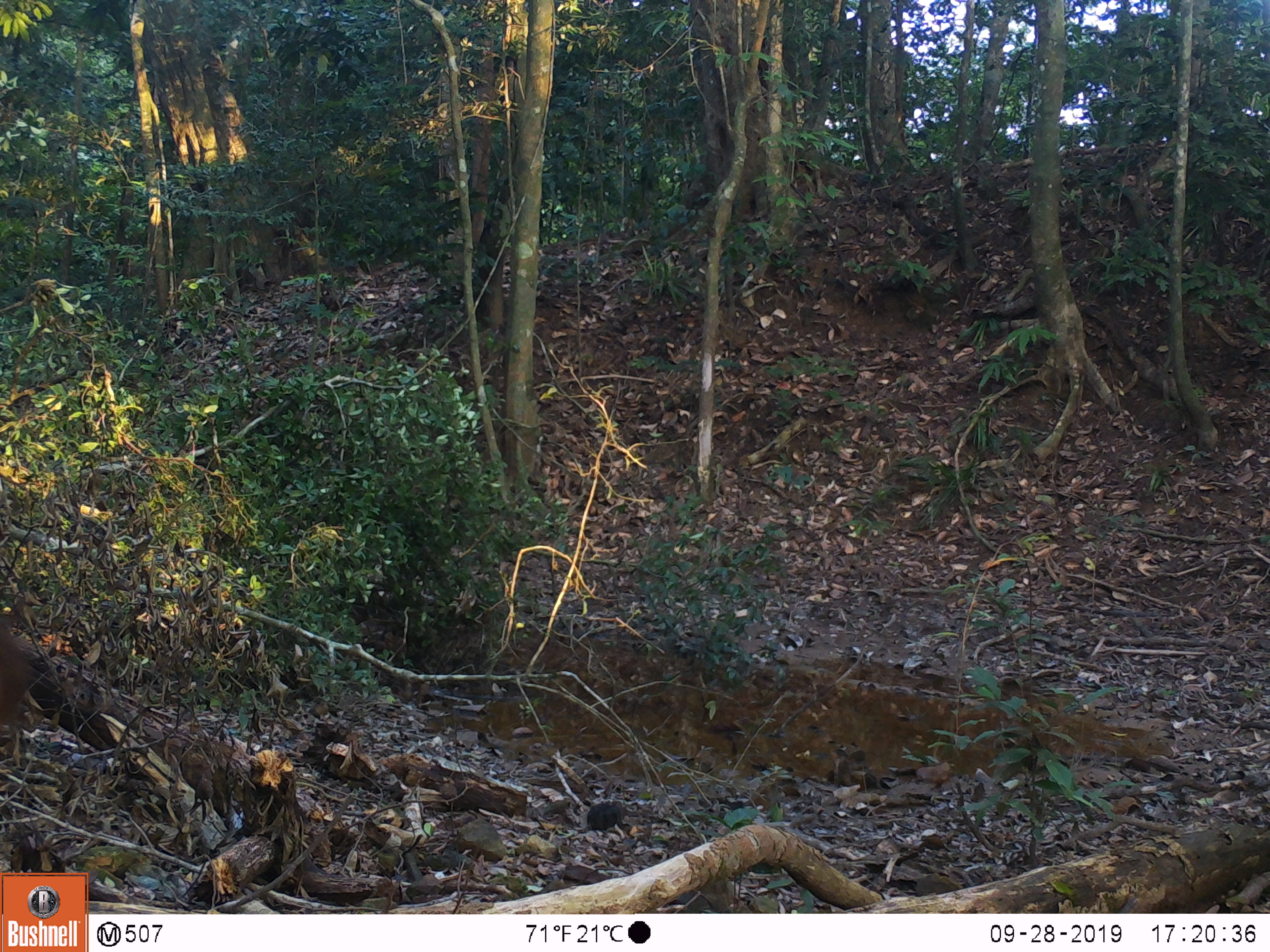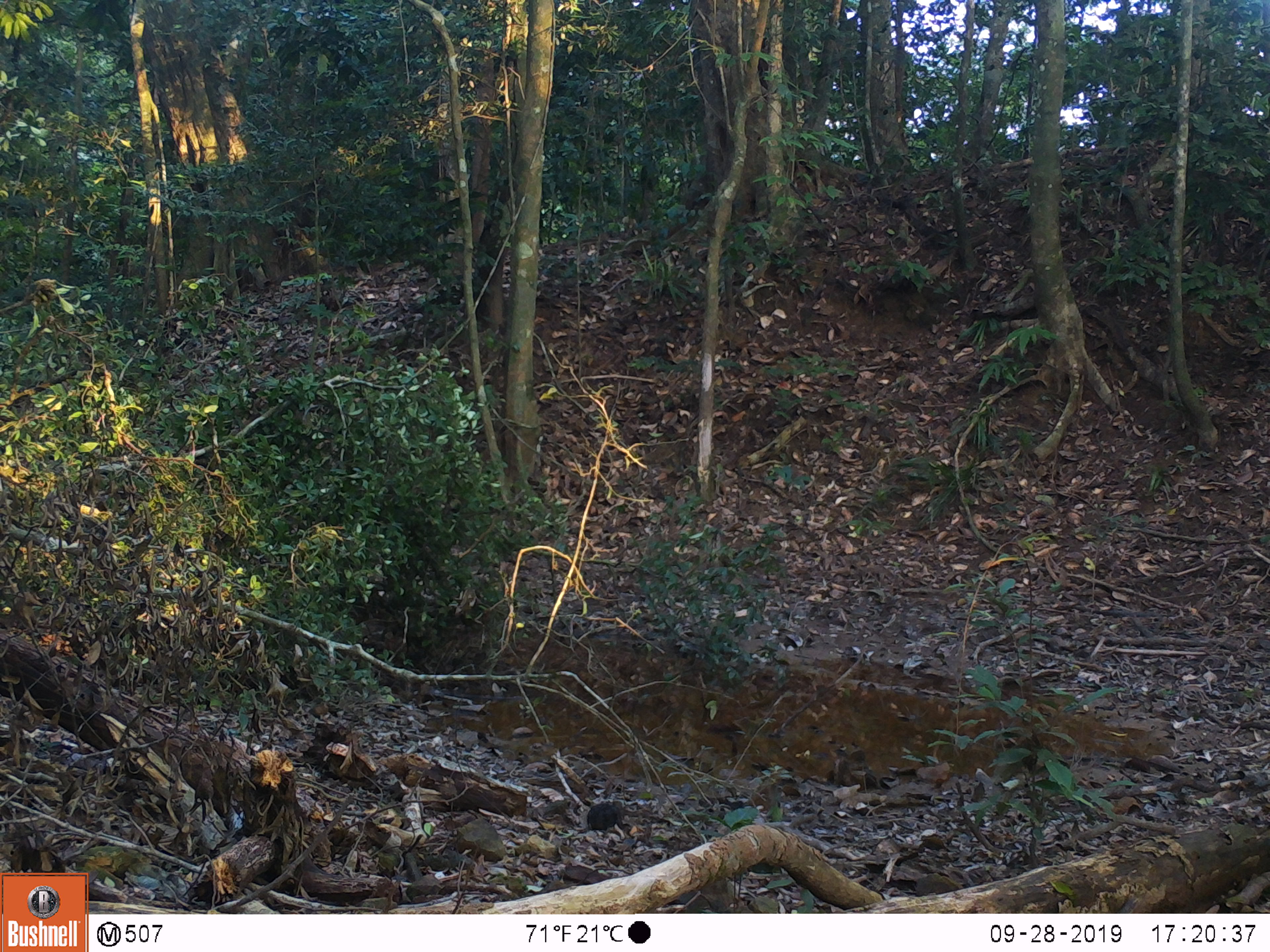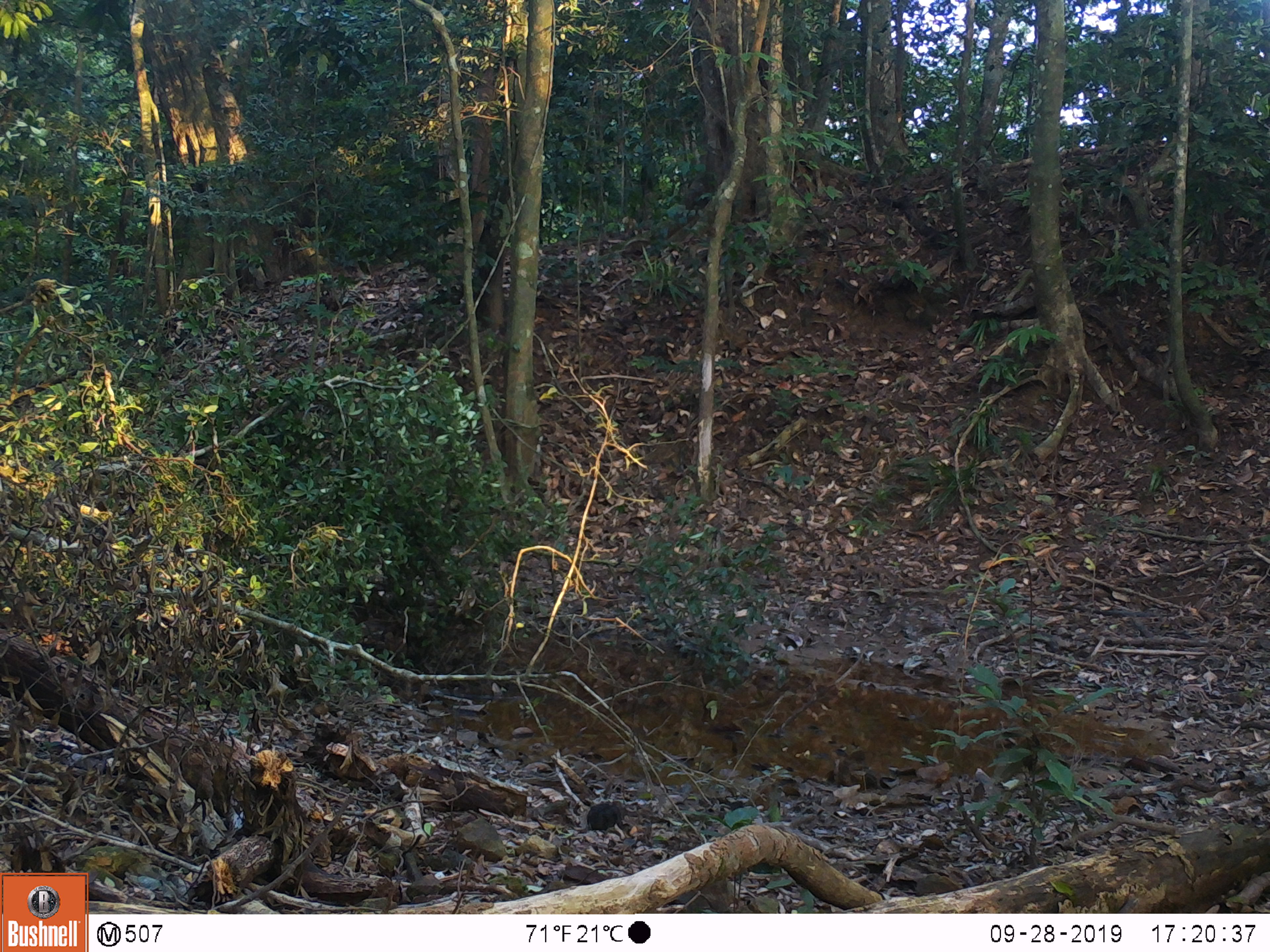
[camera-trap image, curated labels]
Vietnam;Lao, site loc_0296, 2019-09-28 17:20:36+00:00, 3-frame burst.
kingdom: Animalia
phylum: Chordata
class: Mammalia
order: Artiodactyla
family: Cervidae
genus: Muntiacus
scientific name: Muntiacus vuquangensis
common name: large-antlered muntjac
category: large antlered muntjac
Large antlered muntjac (large-antlered muntjac) (Muntiacus vuquangensis). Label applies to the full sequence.